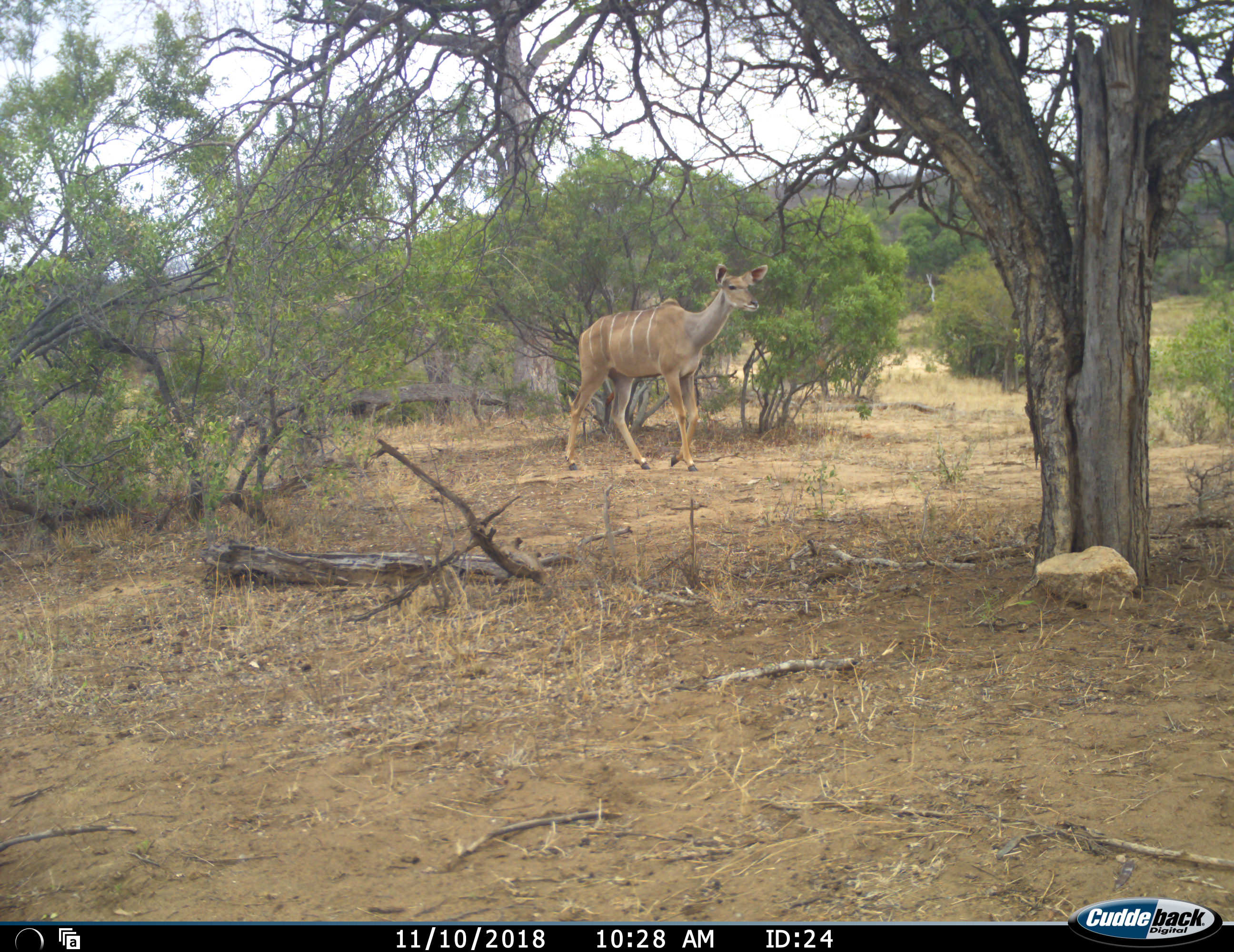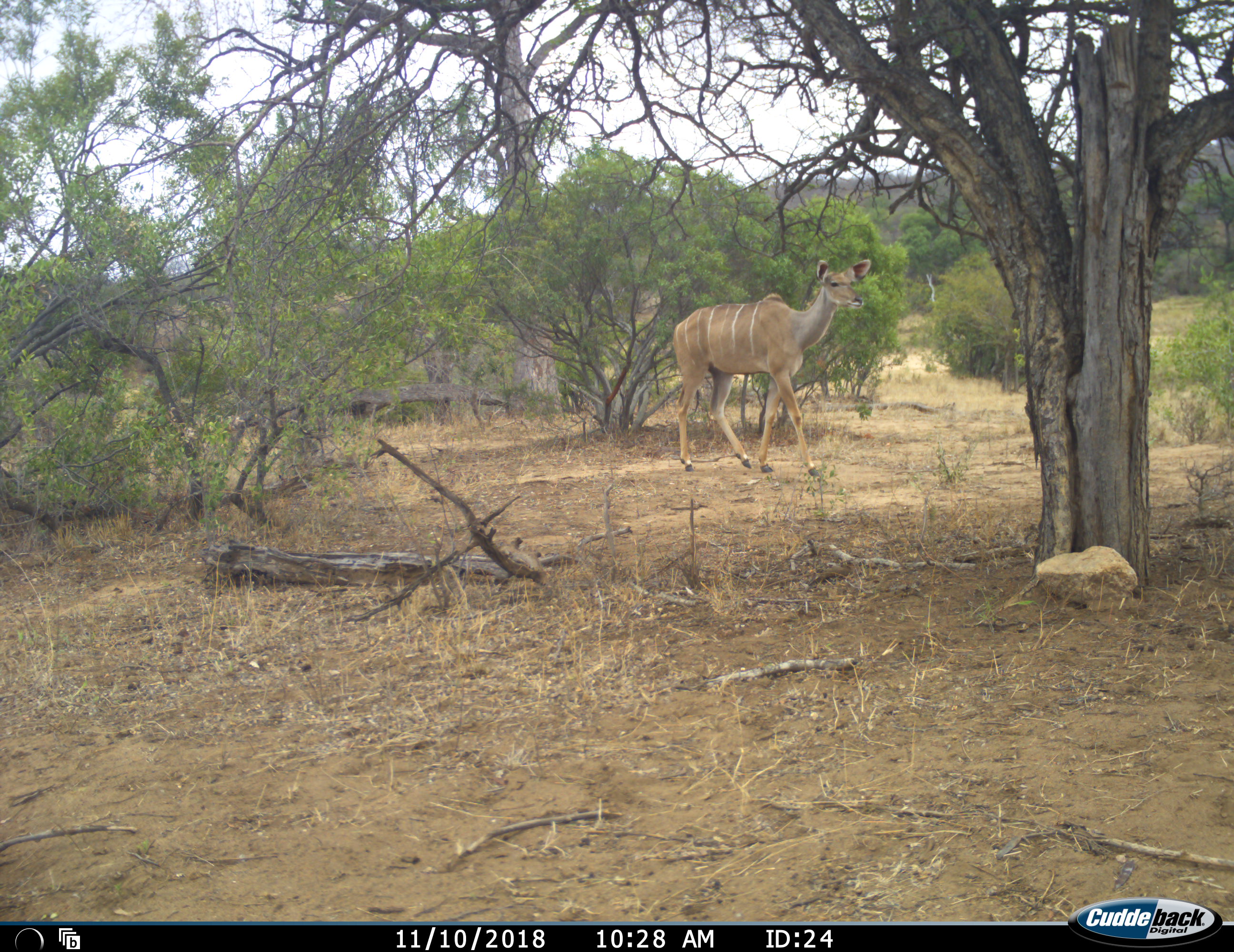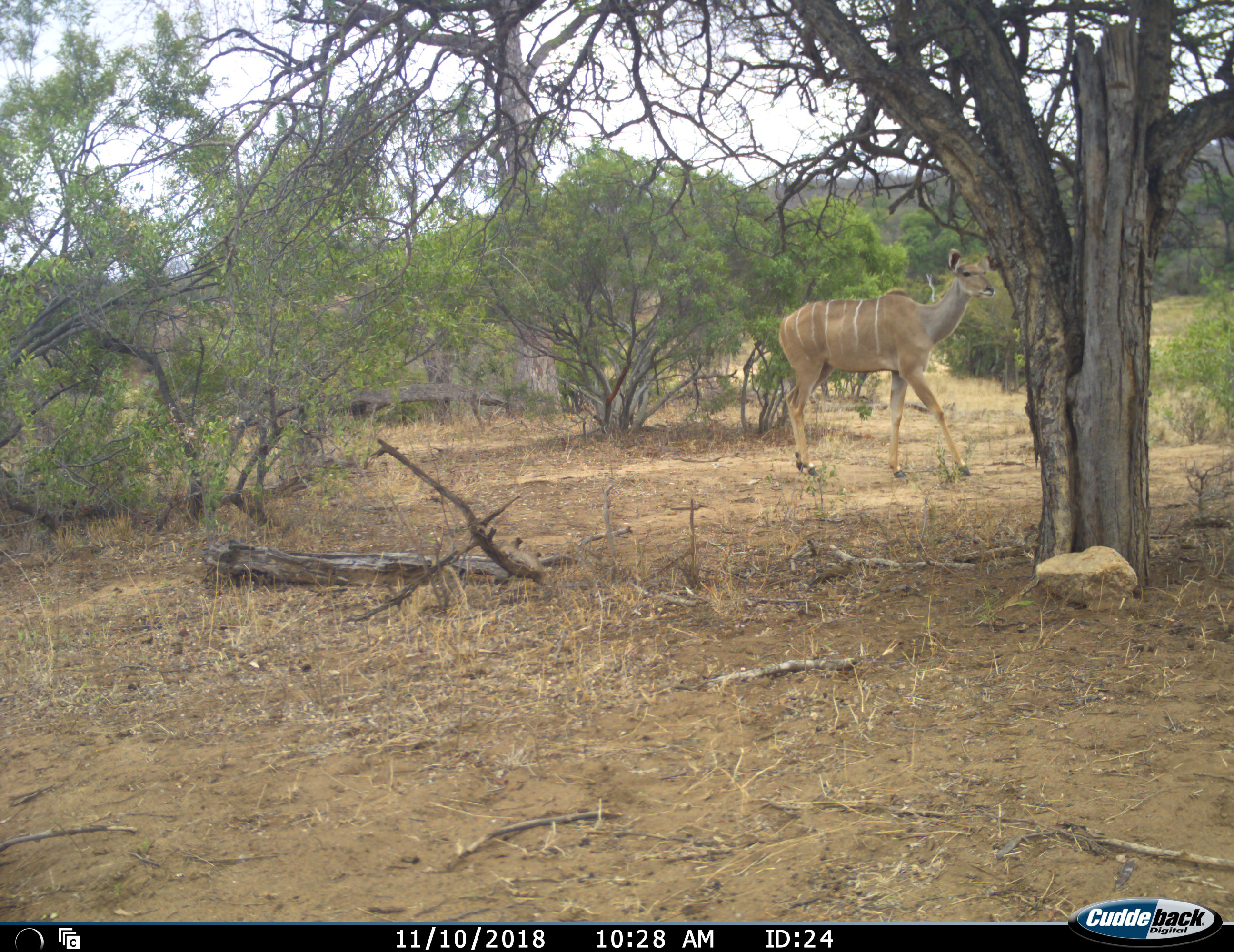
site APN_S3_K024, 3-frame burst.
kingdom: Animalia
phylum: Chordata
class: Mammalia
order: Artiodactyla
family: Bovidae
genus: Tragelaphus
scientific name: Tragelaphus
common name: kudu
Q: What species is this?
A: Kudu (Tragelaphus).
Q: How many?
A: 1.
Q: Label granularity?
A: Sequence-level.